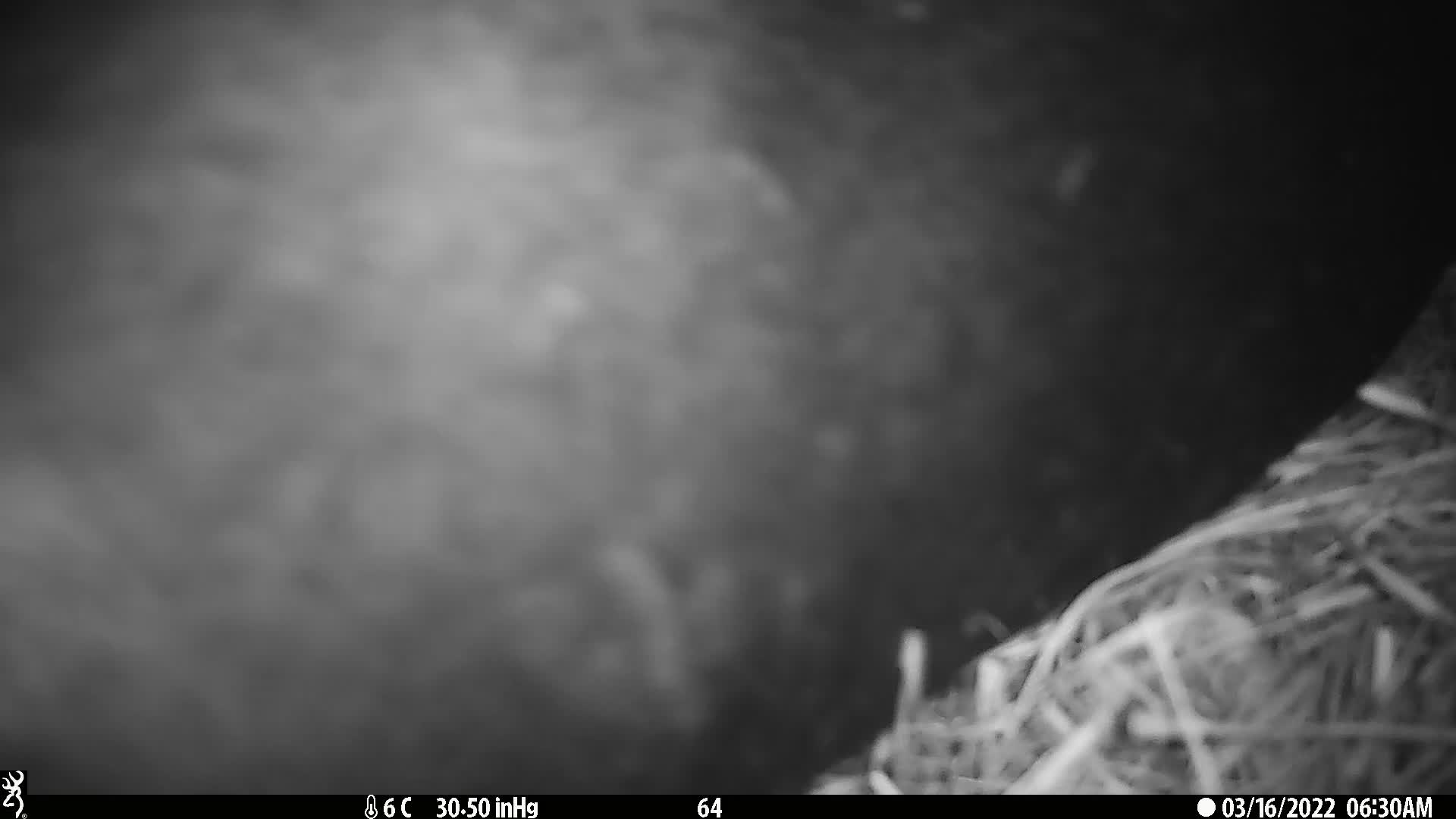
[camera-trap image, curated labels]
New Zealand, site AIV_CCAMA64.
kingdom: Animalia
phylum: Chordata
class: Mammalia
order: Carnivora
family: Otariidae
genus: Phocarctos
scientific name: Phocarctos hookeri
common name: new zealand sea lion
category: sealion